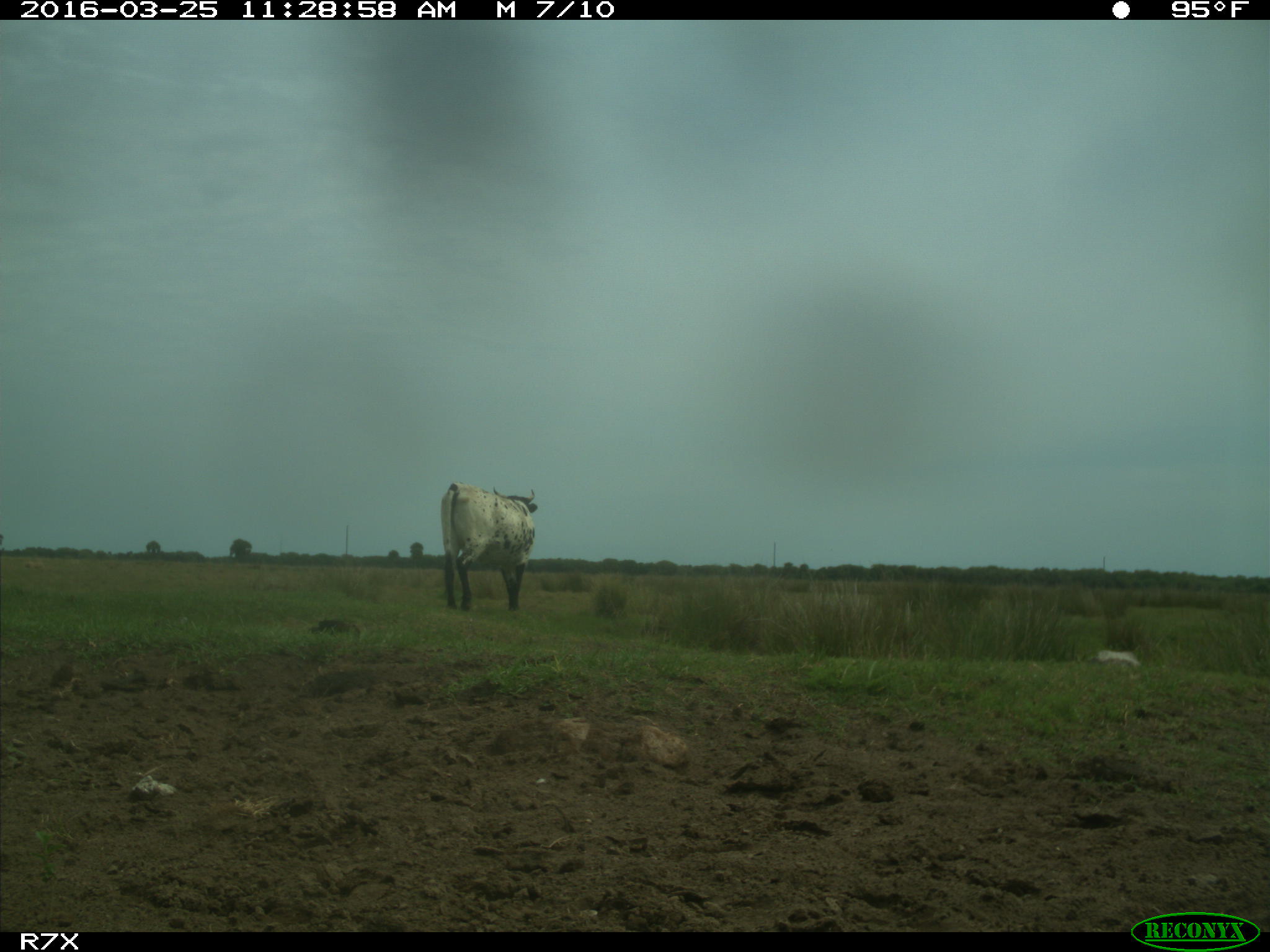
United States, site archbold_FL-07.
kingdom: Animalia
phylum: Chordata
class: Mammalia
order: Artiodactyla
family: Bovidae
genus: Bos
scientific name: Bos taurus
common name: domestic cow